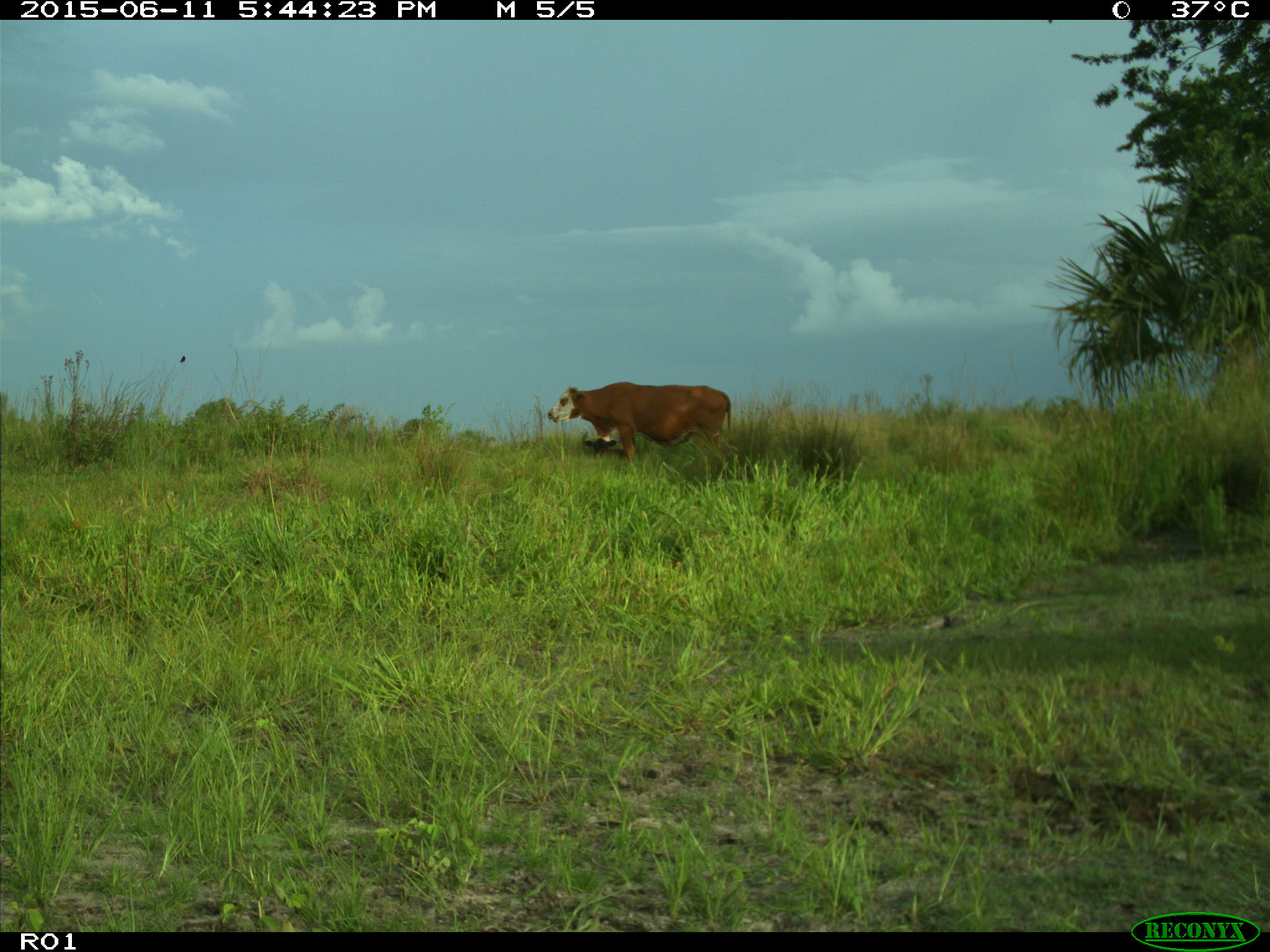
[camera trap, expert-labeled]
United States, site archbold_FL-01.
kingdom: Animalia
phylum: Chordata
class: Mammalia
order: Artiodactyla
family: Bovidae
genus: Bos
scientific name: Bos taurus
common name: domestic cow